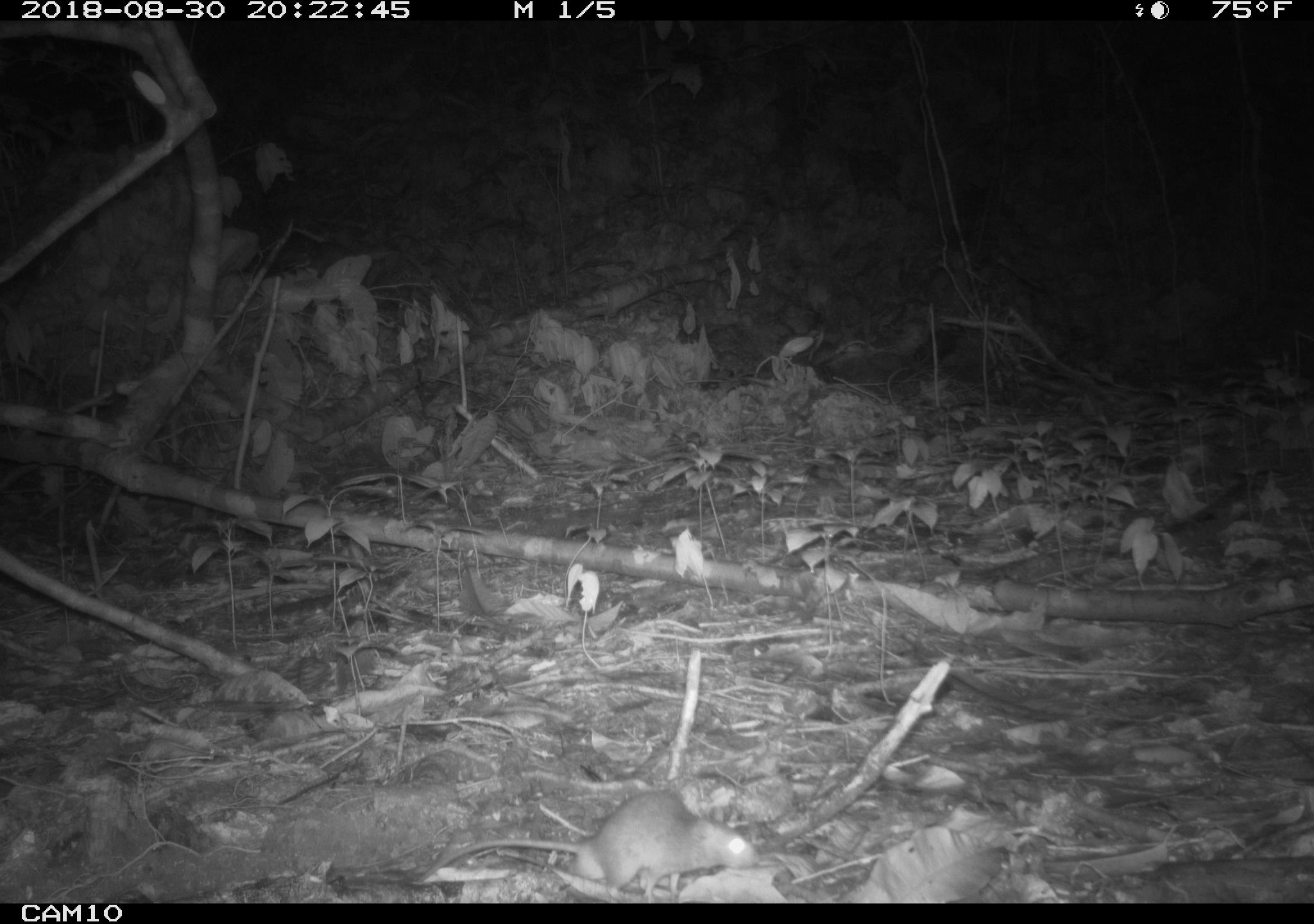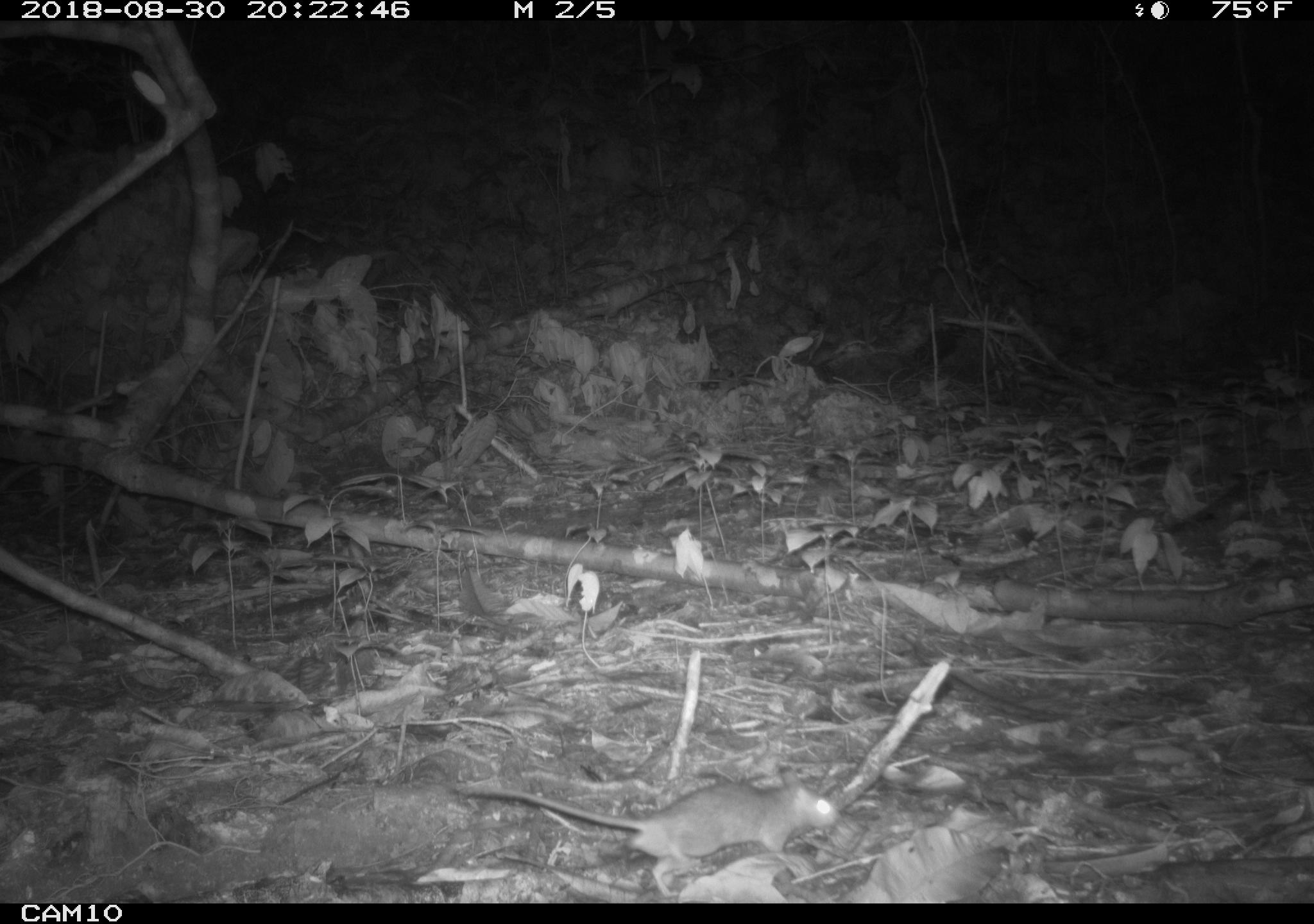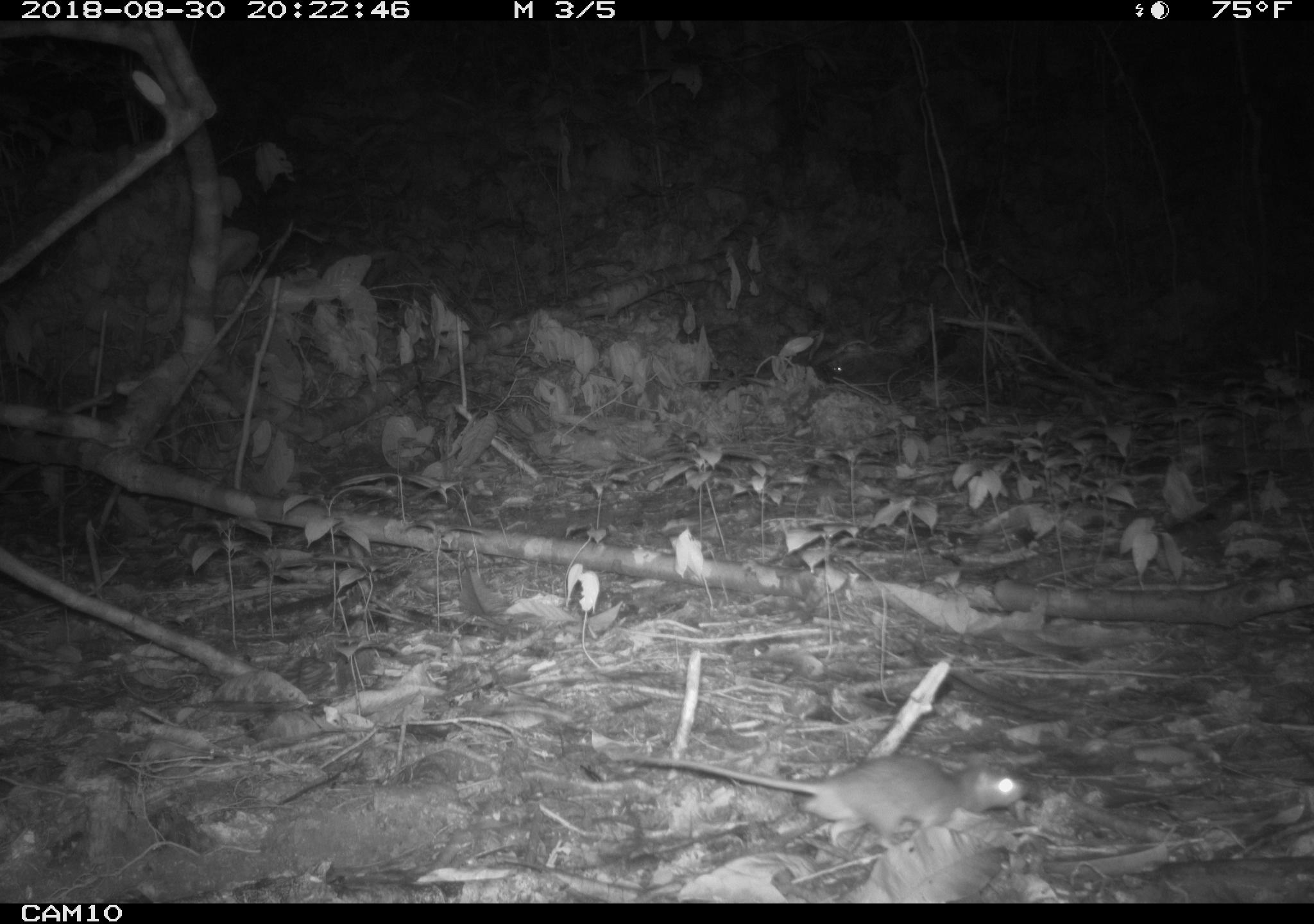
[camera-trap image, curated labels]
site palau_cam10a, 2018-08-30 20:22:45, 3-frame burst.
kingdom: Animalia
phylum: Chordata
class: Mammalia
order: Rodentia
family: Muridae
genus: Rattus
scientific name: Rattus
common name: rat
Rat (Rattus).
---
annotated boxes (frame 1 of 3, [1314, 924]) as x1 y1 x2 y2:
rat: 372 785 756 898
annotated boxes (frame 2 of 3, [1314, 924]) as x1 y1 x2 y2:
rat: 454 771 837 889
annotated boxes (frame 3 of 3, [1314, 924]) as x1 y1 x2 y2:
rat: 618 752 1031 861